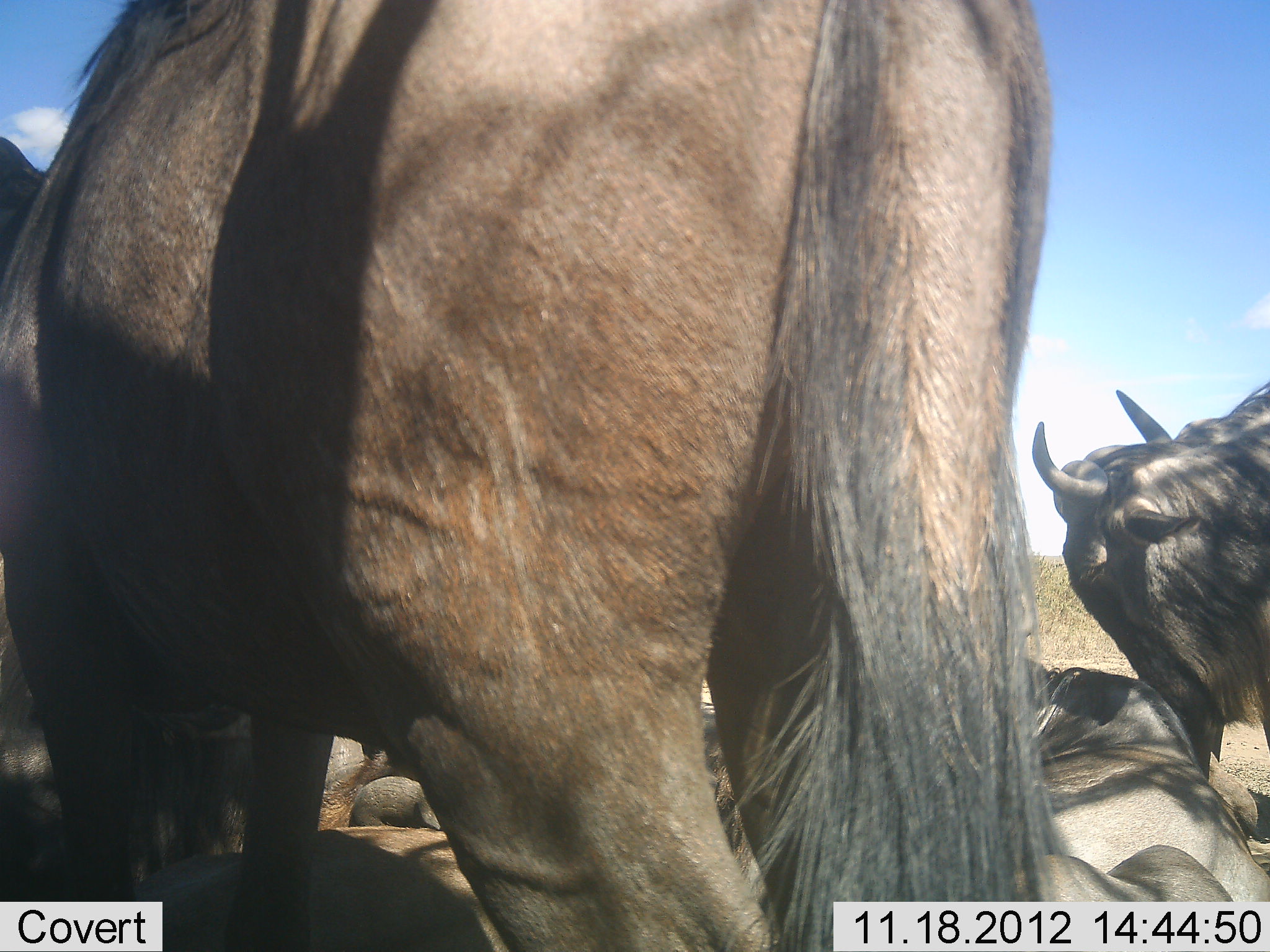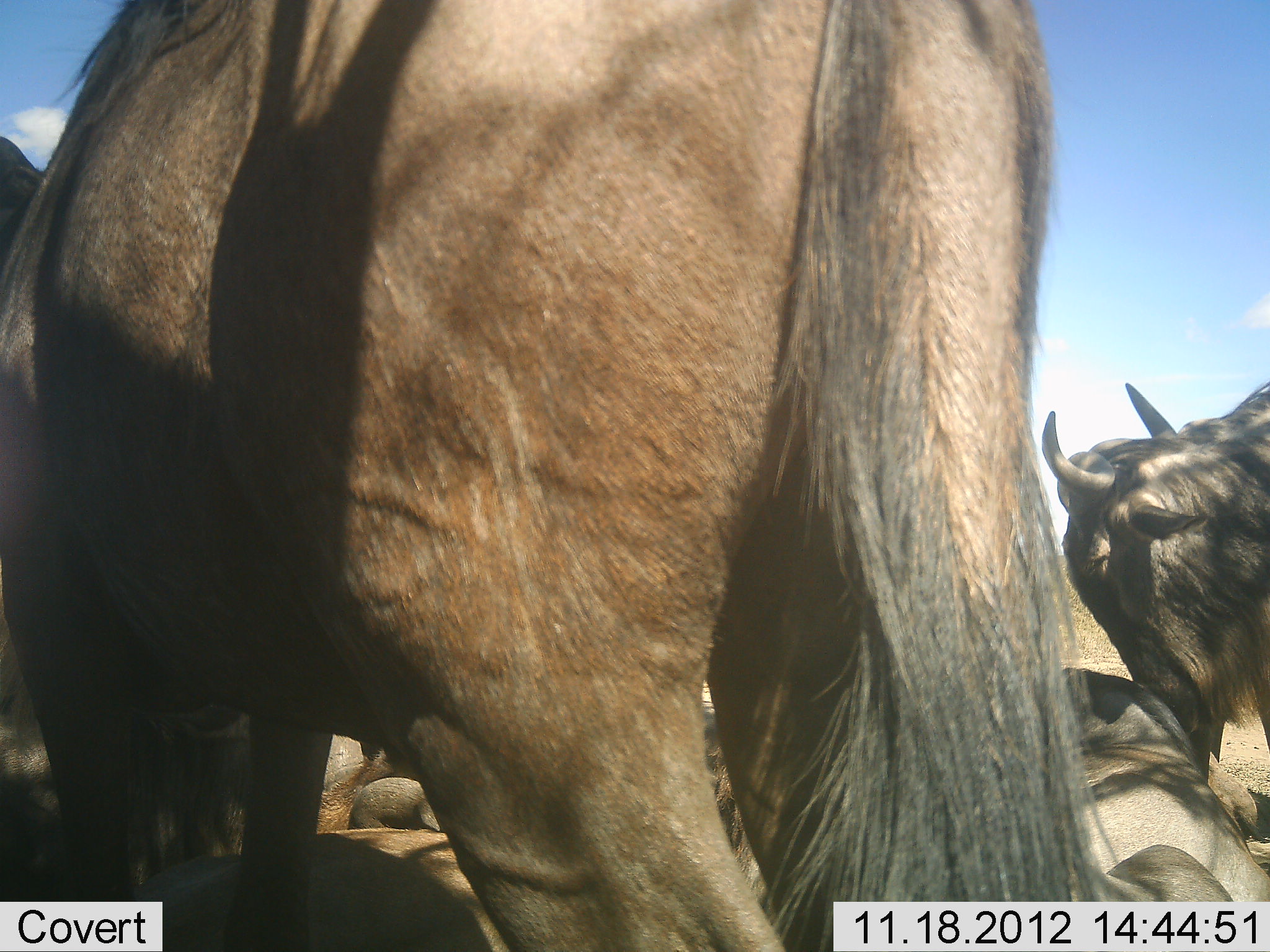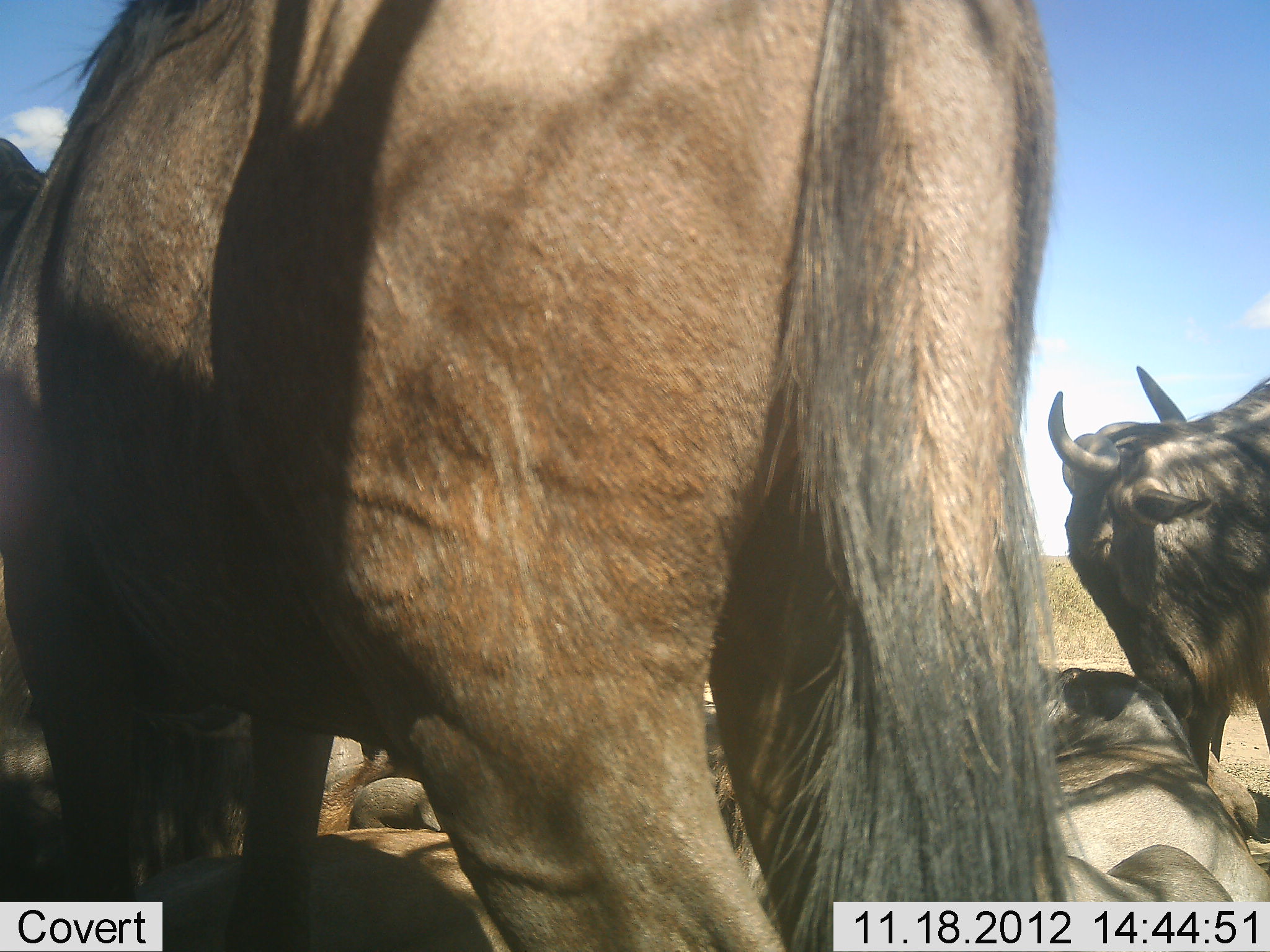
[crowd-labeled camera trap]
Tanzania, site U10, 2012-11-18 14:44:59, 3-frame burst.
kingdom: Animalia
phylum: Chordata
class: Mammalia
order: Artiodactyla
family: Bovidae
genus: Connochaetes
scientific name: Connochaetes taurinus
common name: blue wildebeest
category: wildebeest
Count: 5.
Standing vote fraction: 80%.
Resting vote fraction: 90%.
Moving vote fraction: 0%.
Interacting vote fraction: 20%.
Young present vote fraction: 0%.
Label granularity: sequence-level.